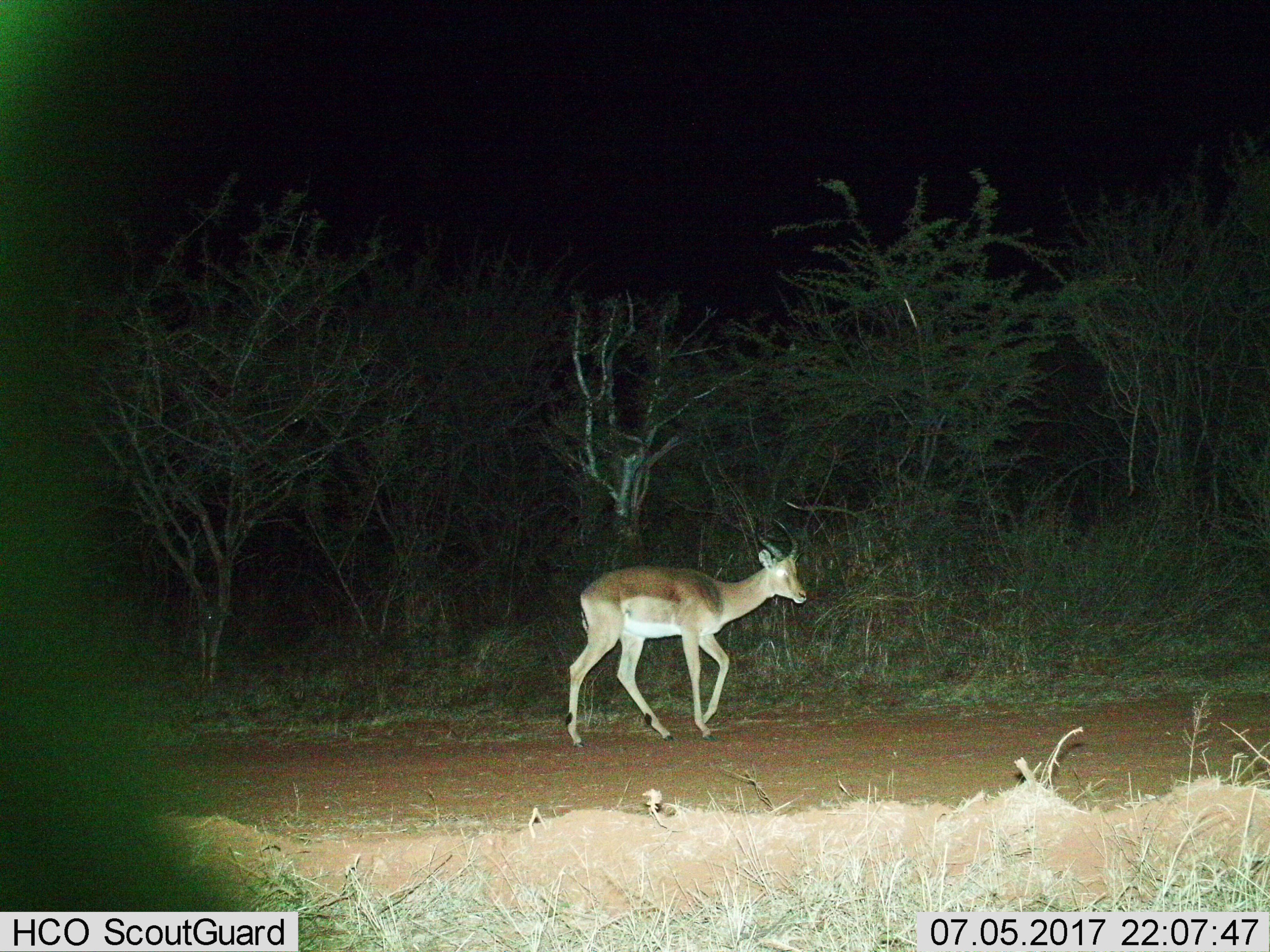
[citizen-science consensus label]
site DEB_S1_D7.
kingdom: Animalia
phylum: Chordata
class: Mammalia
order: Artiodactyla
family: Bovidae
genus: Aepyceros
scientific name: Aepyceros melampus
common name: impala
Impala (Aepyceros melampus), count 1. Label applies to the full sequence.